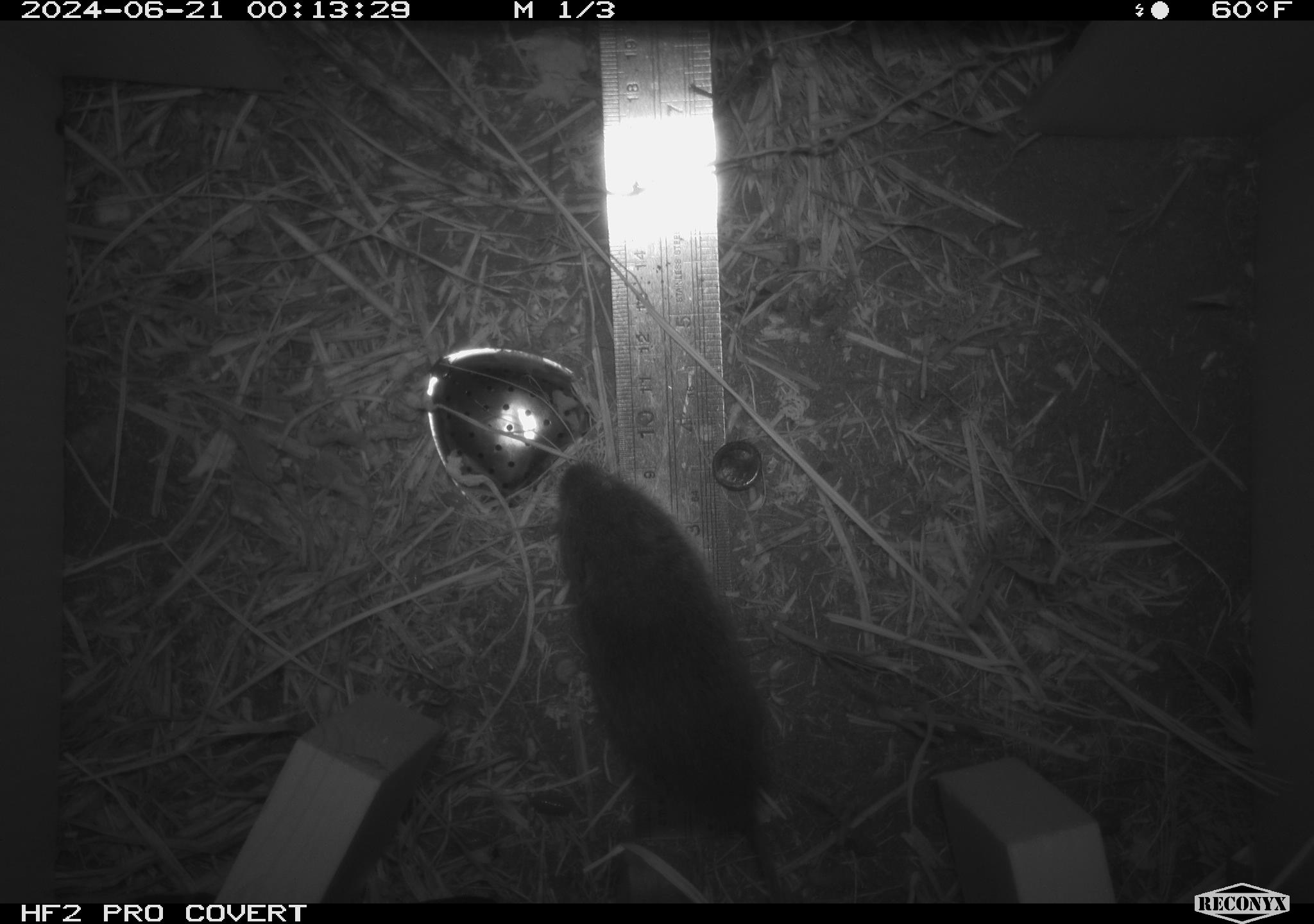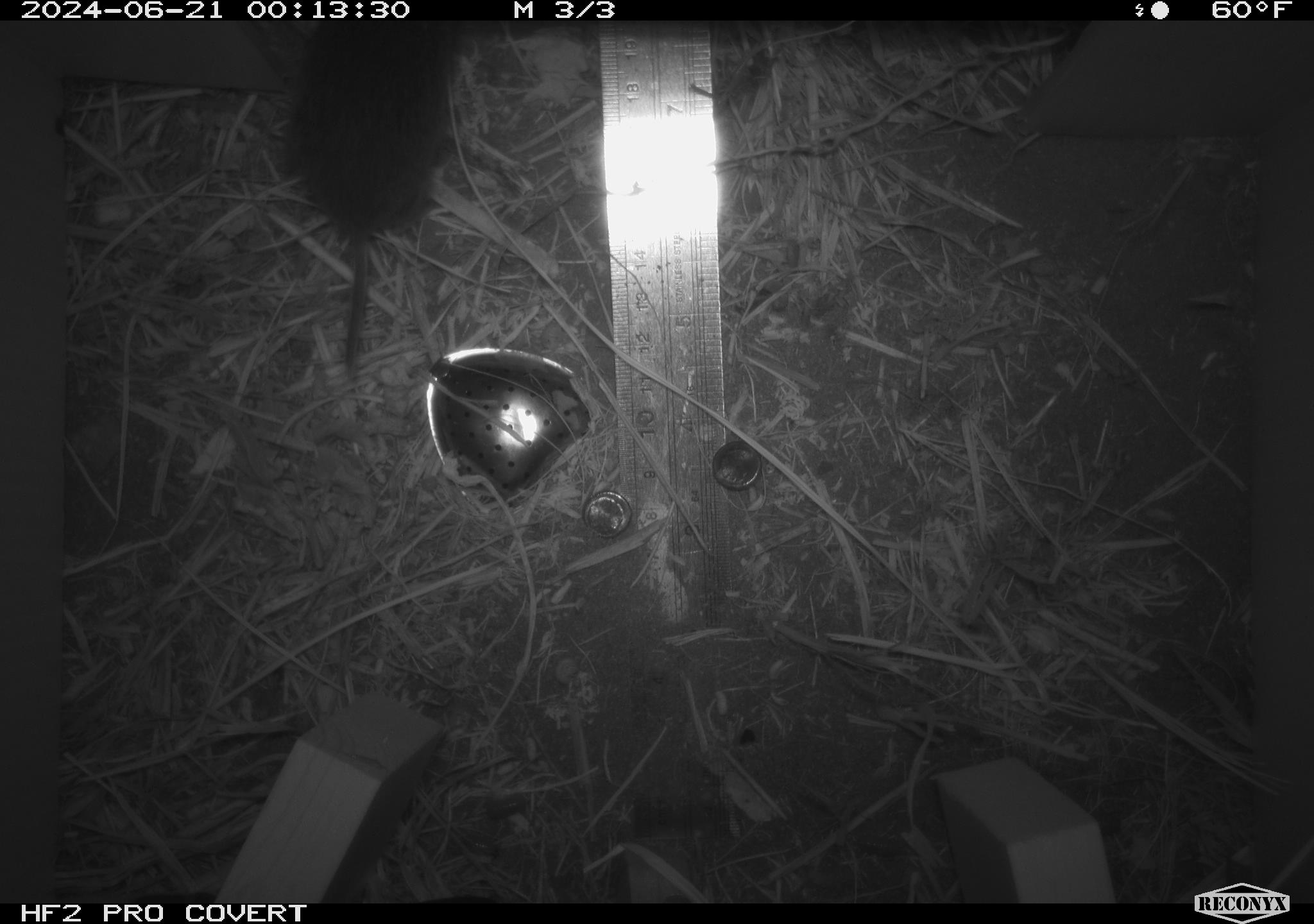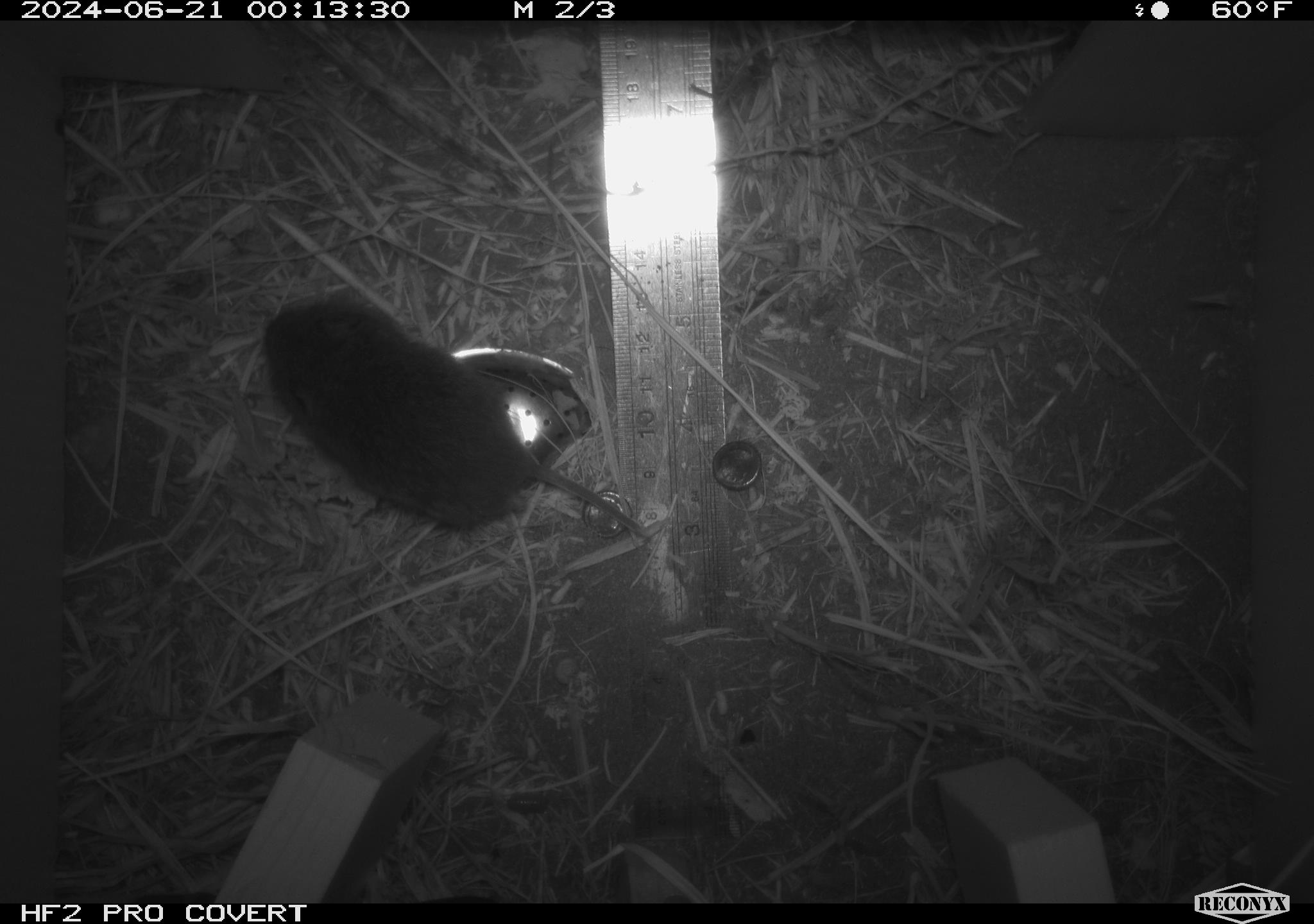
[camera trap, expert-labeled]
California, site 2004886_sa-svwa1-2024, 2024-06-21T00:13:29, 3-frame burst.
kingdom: Animalia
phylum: Chordata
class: Mammalia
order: Rodentia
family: Cricetidae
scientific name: Arvicolinae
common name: voles, lemmings, and muskrats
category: arvicolinae subfamily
Arvicolinae subfamily (voles, lemmings, and muskrats) (Arvicolinae).